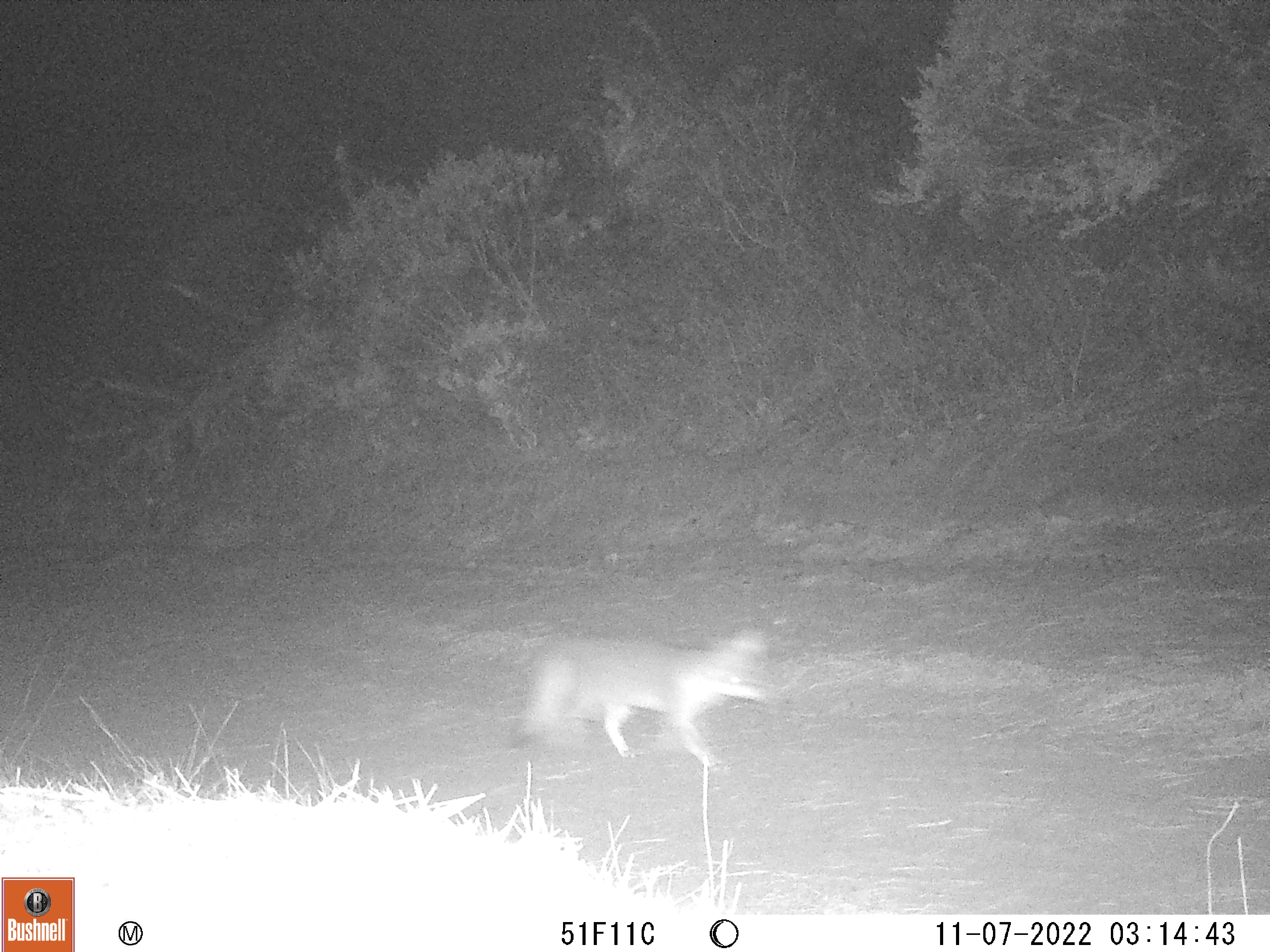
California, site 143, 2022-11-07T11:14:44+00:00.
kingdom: Animalia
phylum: Chordata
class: Mammalia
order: Carnivora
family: Canidae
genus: Canis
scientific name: Canis latrans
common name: coyote